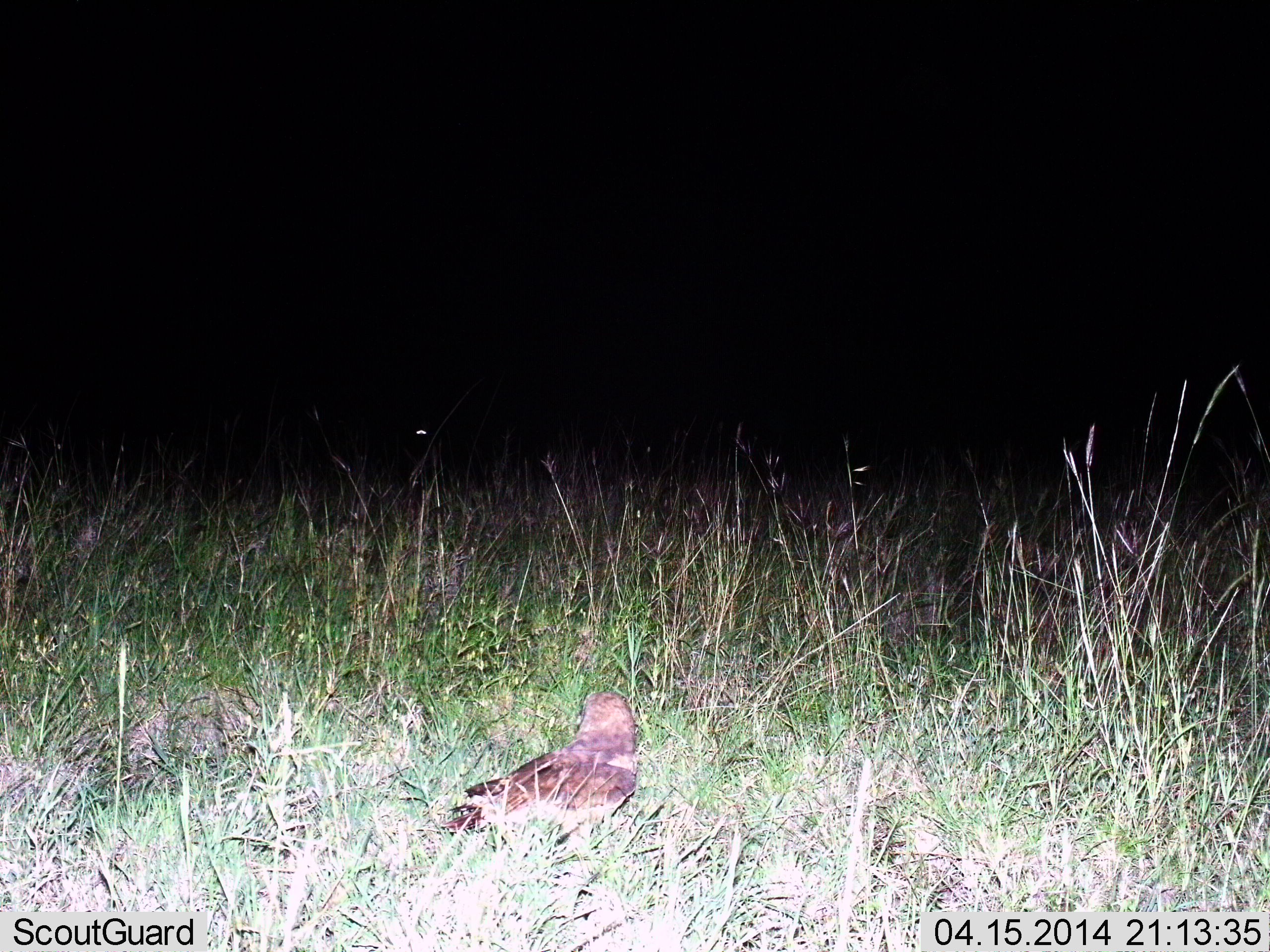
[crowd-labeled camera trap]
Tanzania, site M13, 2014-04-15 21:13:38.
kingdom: Animalia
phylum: Chordata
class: Aves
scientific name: Aves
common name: bird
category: otherbird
Otherbird (bird) (Aves), count 1. Behavior (volunteer vote fractions): standing 40%, resting 60%, moving 0%, interacting 0%. Young present (vote fraction): 0%. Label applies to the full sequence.